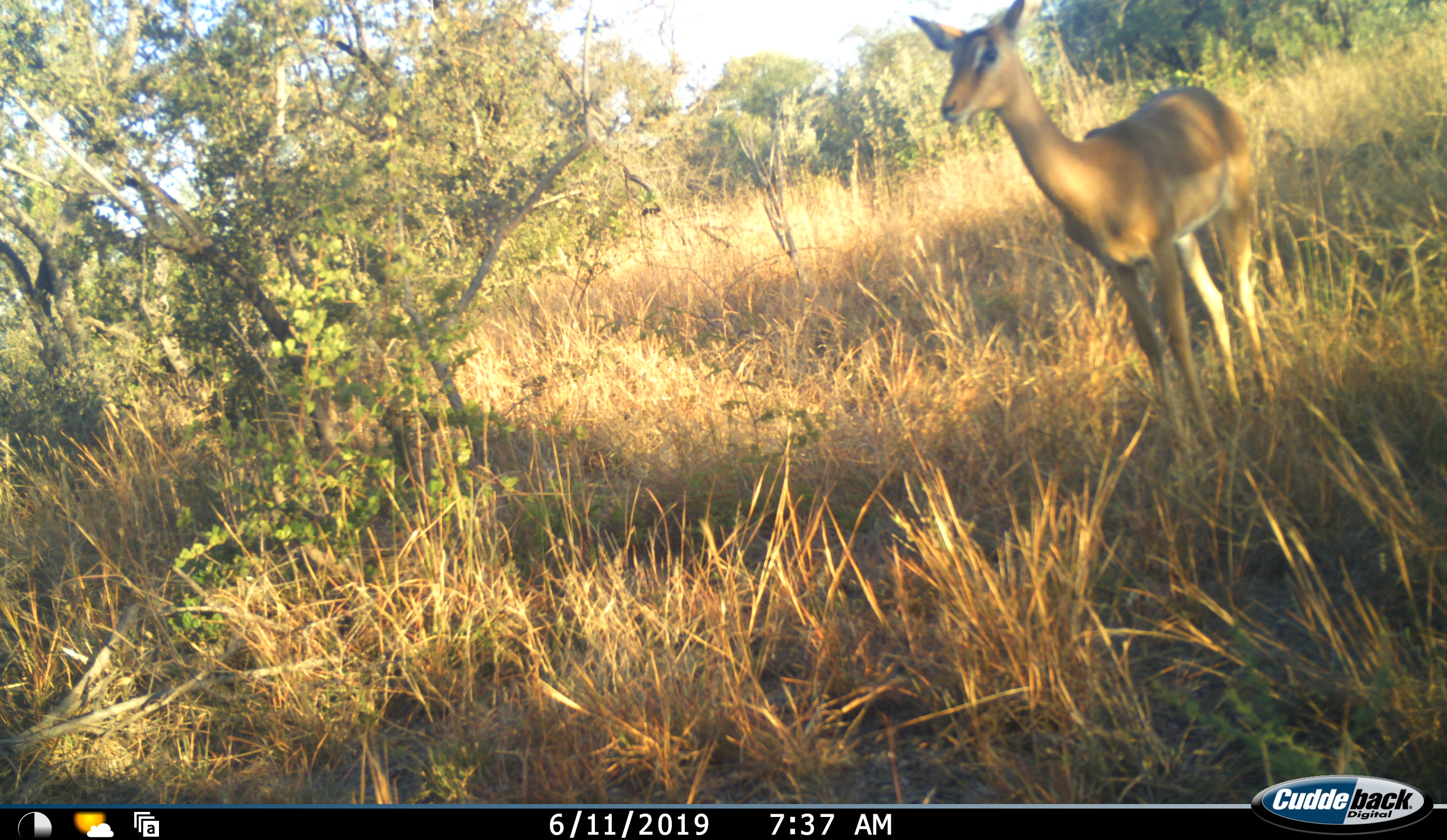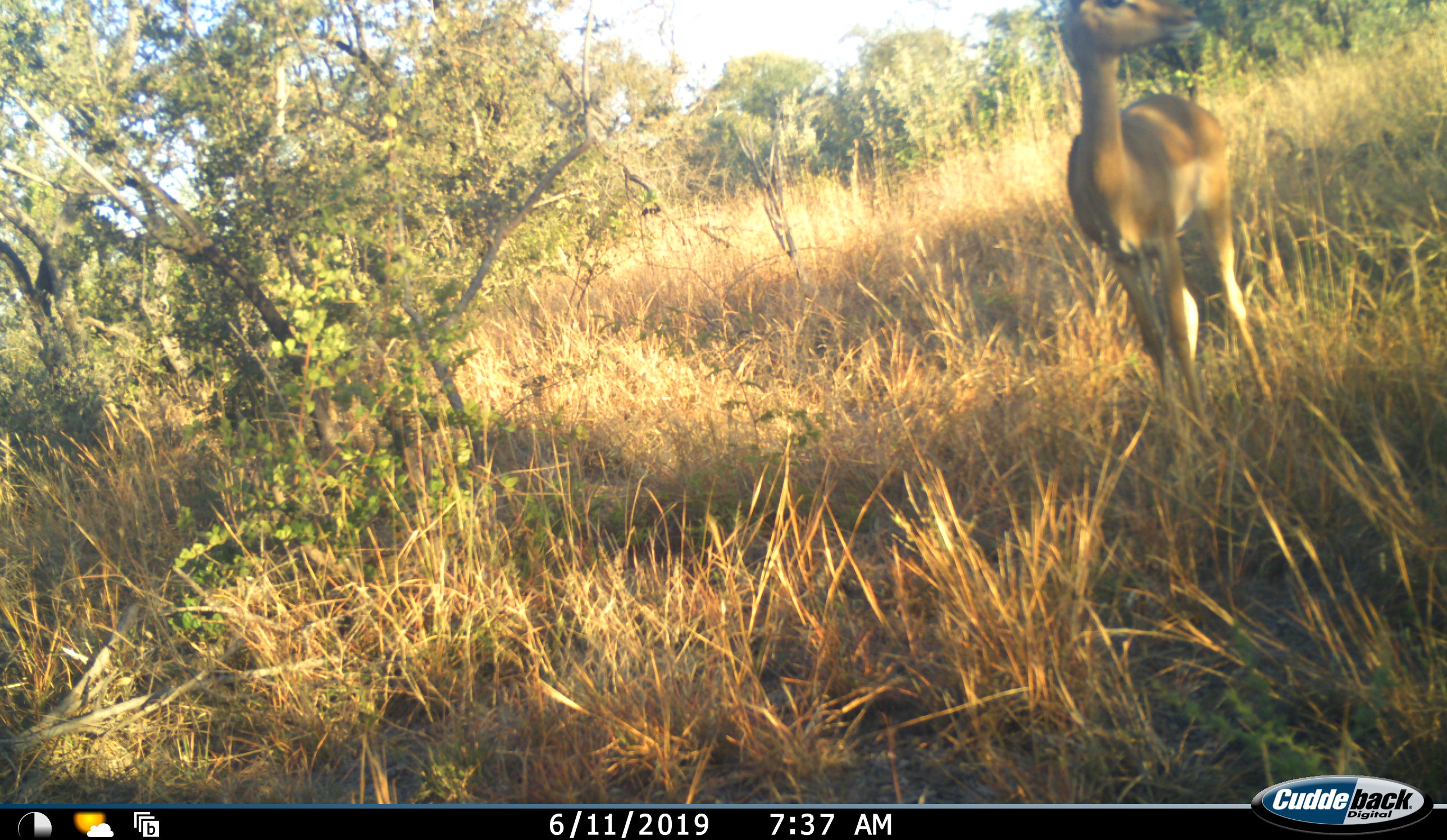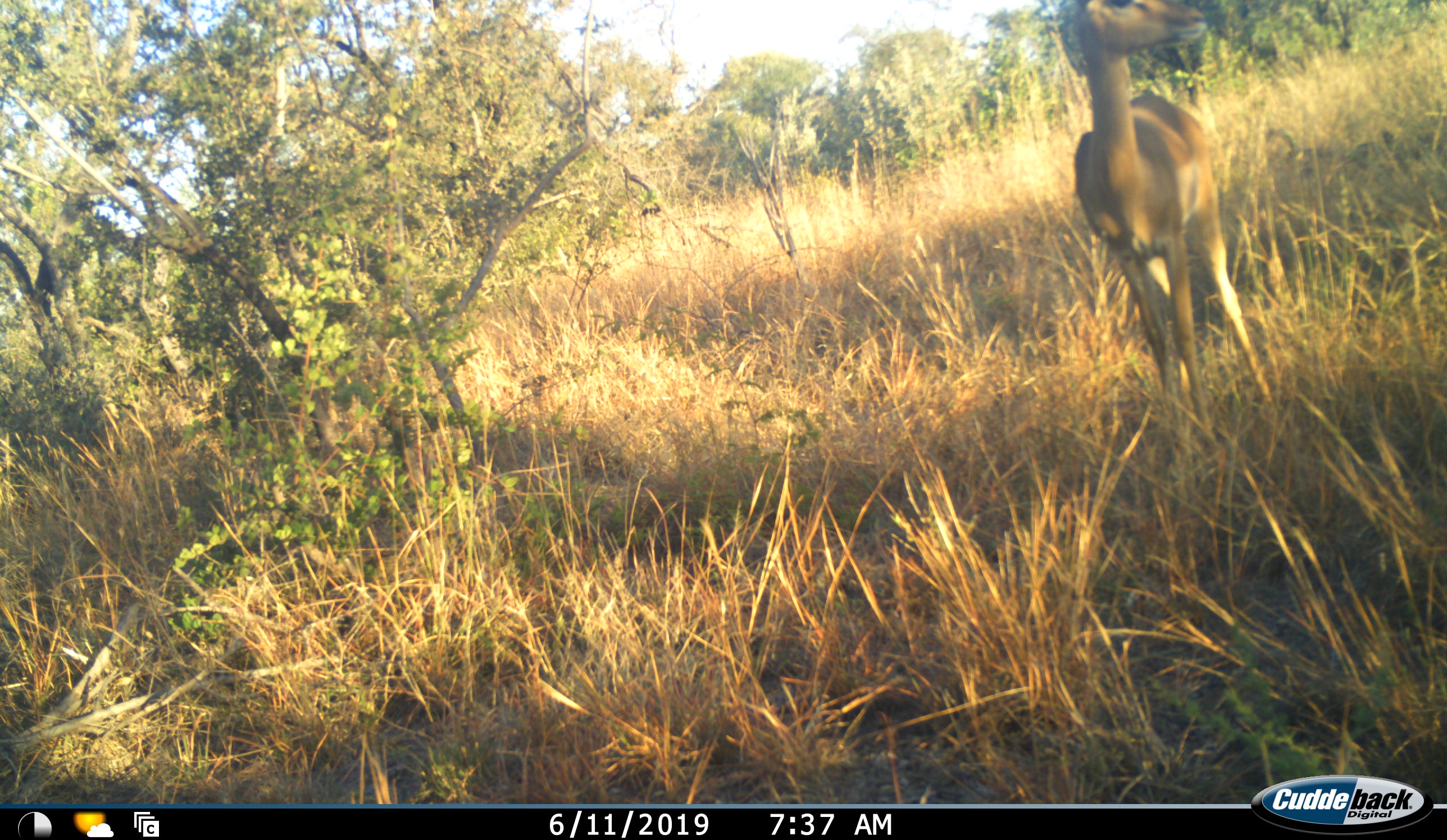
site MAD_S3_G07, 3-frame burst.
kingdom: Animalia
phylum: Chordata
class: Mammalia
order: Artiodactyla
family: Bovidae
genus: Aepyceros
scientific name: Aepyceros melampus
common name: impala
Impala (Aepyceros melampus), count 1. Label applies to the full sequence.